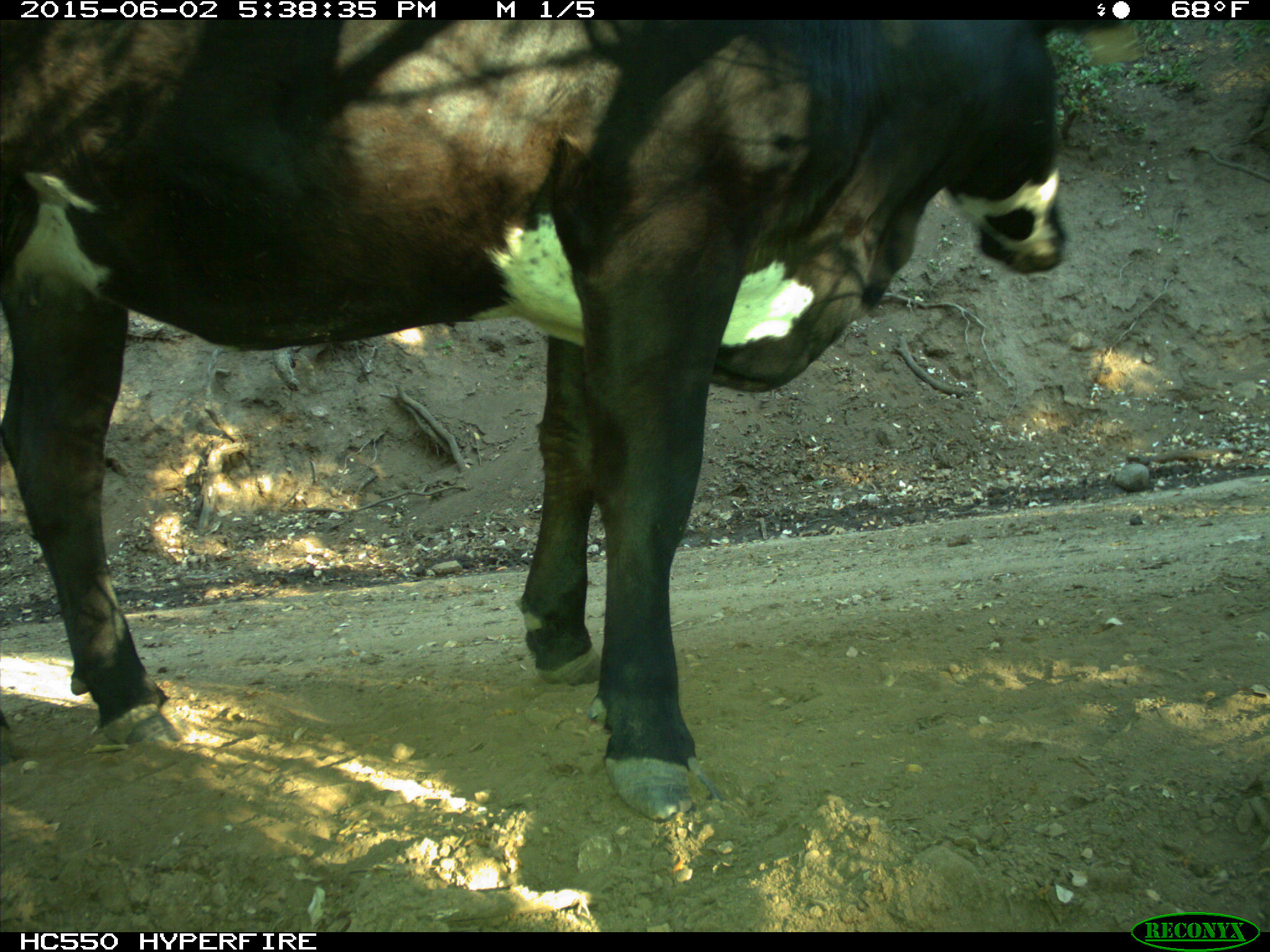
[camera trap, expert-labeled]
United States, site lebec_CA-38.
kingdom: Animalia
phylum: Chordata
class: Mammalia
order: Artiodactyla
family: Bovidae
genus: Bos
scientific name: Bos taurus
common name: domestic cow